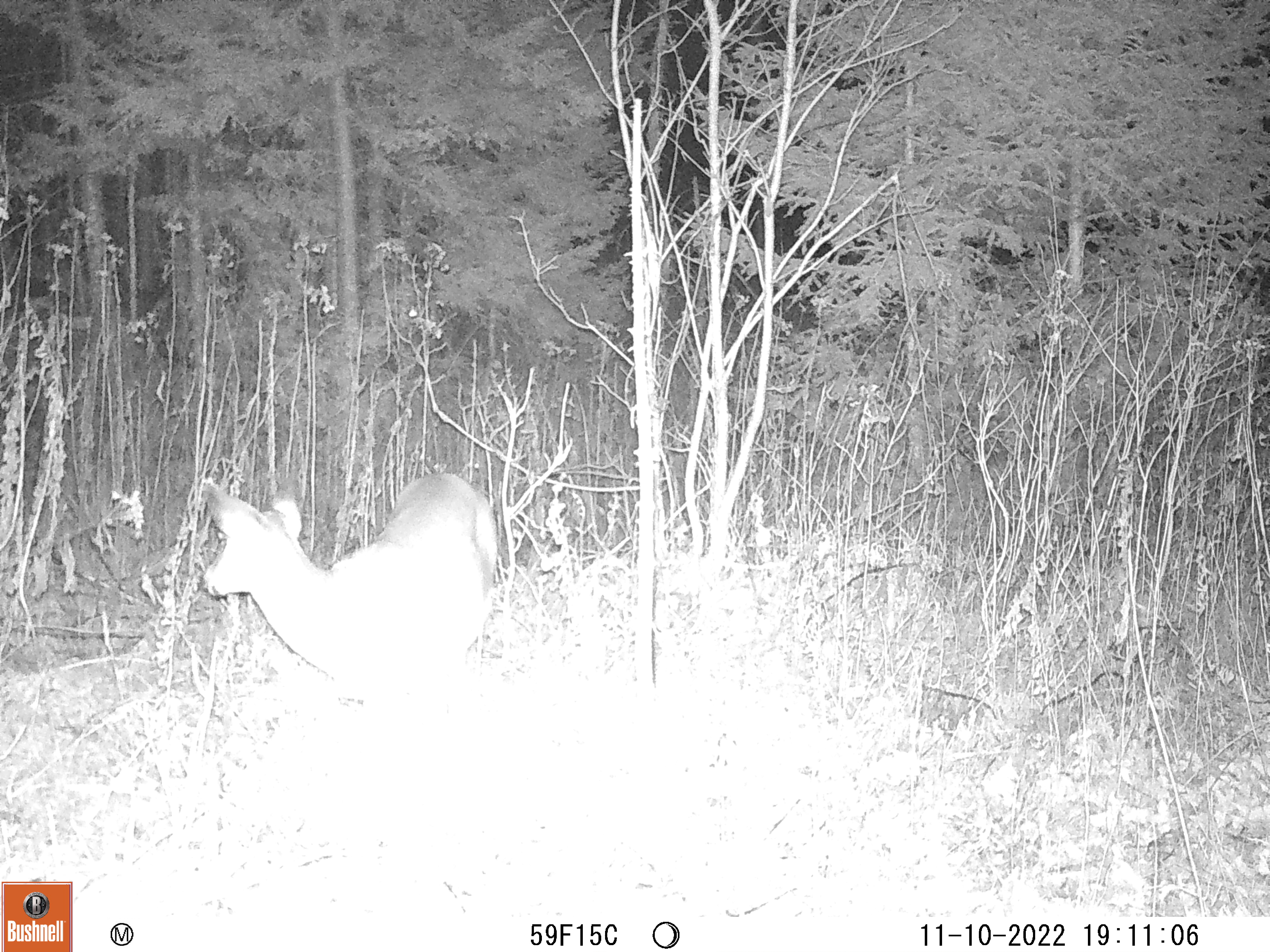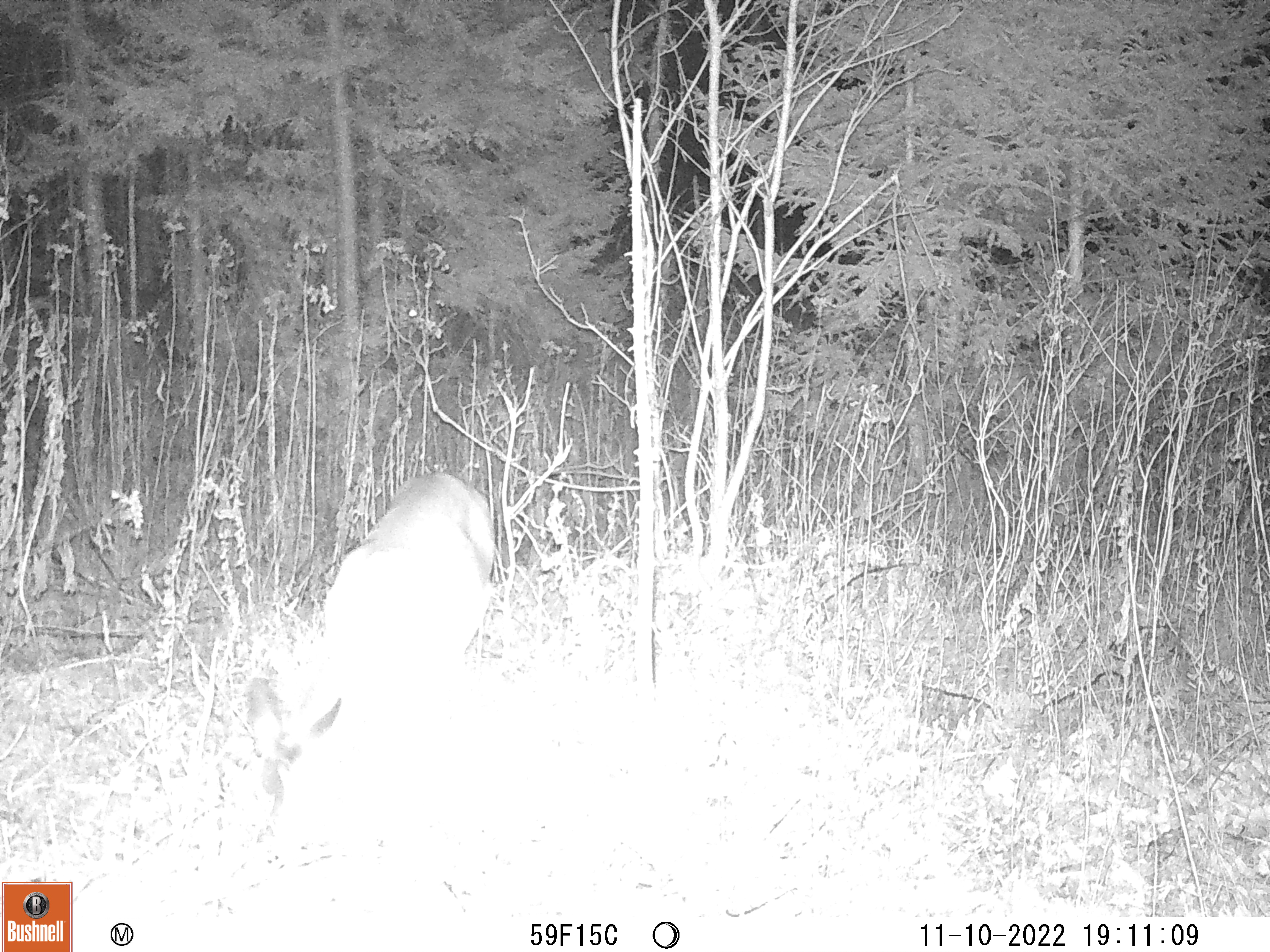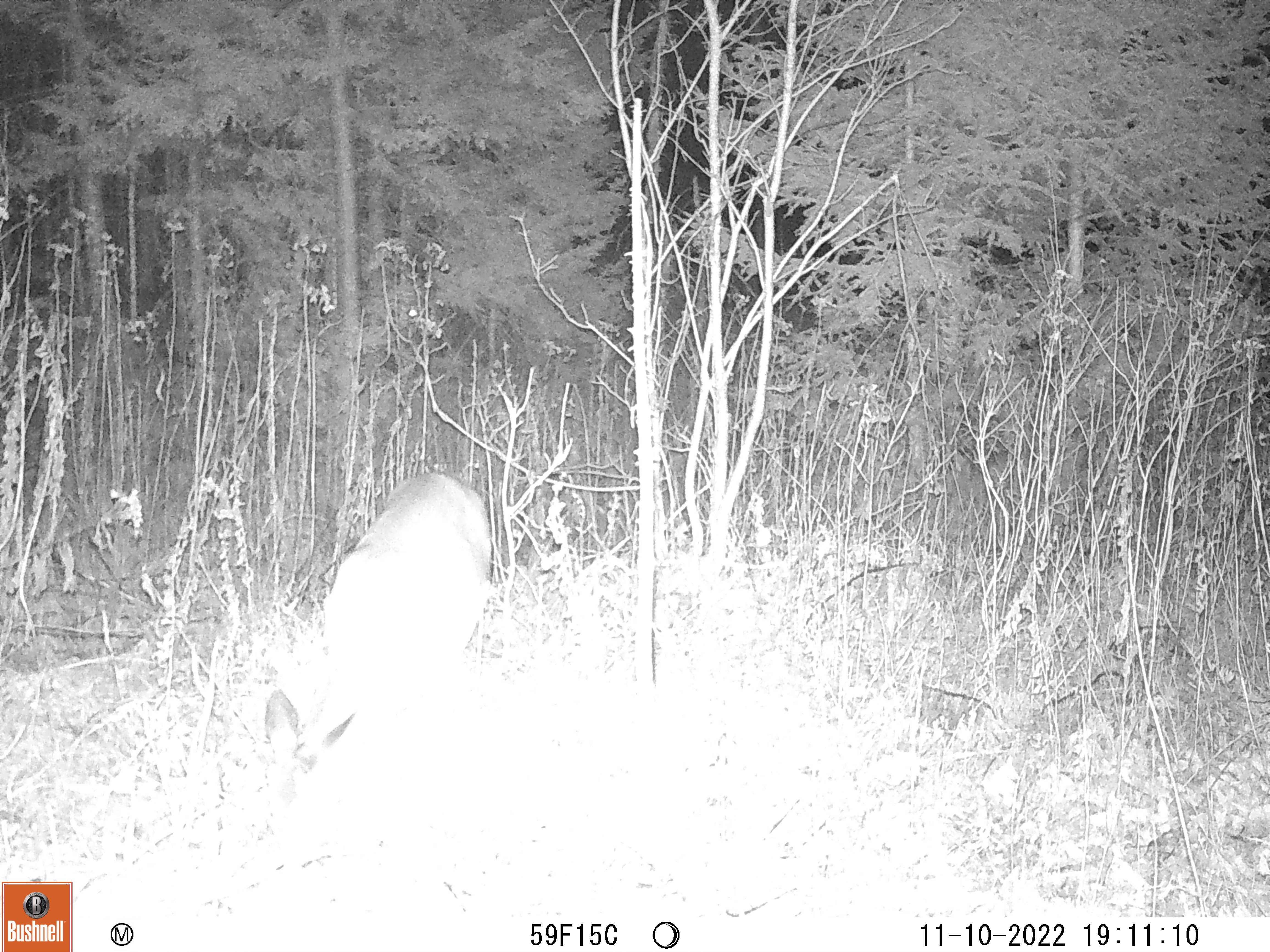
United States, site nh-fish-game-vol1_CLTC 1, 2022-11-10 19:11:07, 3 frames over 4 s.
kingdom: Animalia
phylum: Chordata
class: Mammalia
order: Artiodactyla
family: Cervidae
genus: Odocoileus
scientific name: Odocoileus virginianus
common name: white-tailed deer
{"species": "white-tailed deer (Odocoileus virginianus)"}